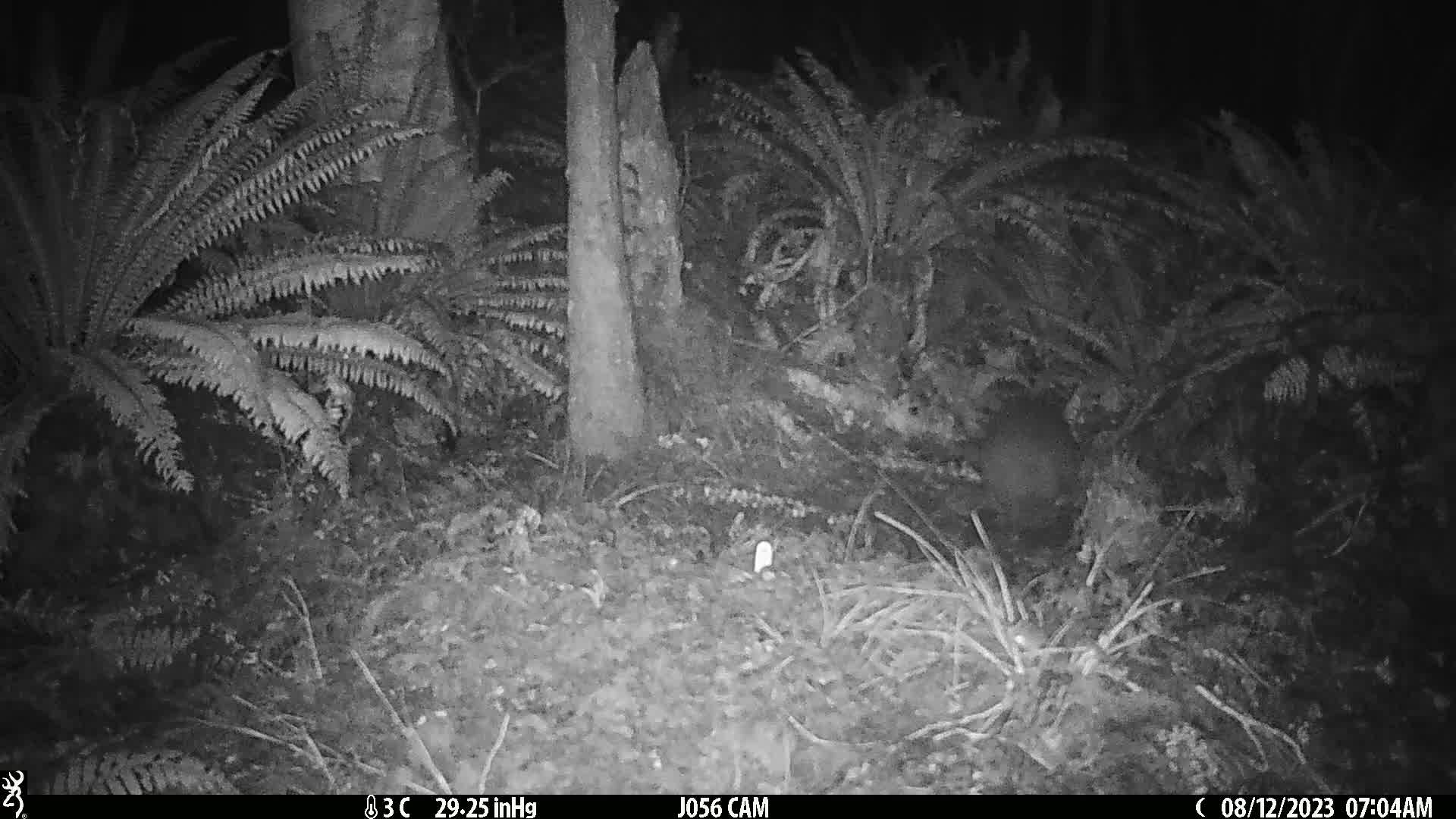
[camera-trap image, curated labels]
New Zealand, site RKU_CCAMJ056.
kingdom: Animalia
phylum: Chordata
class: Aves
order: Apterygiformes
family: Apterygidae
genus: Apteryx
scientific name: Apteryx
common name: kiwi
Kiwi (Apteryx).